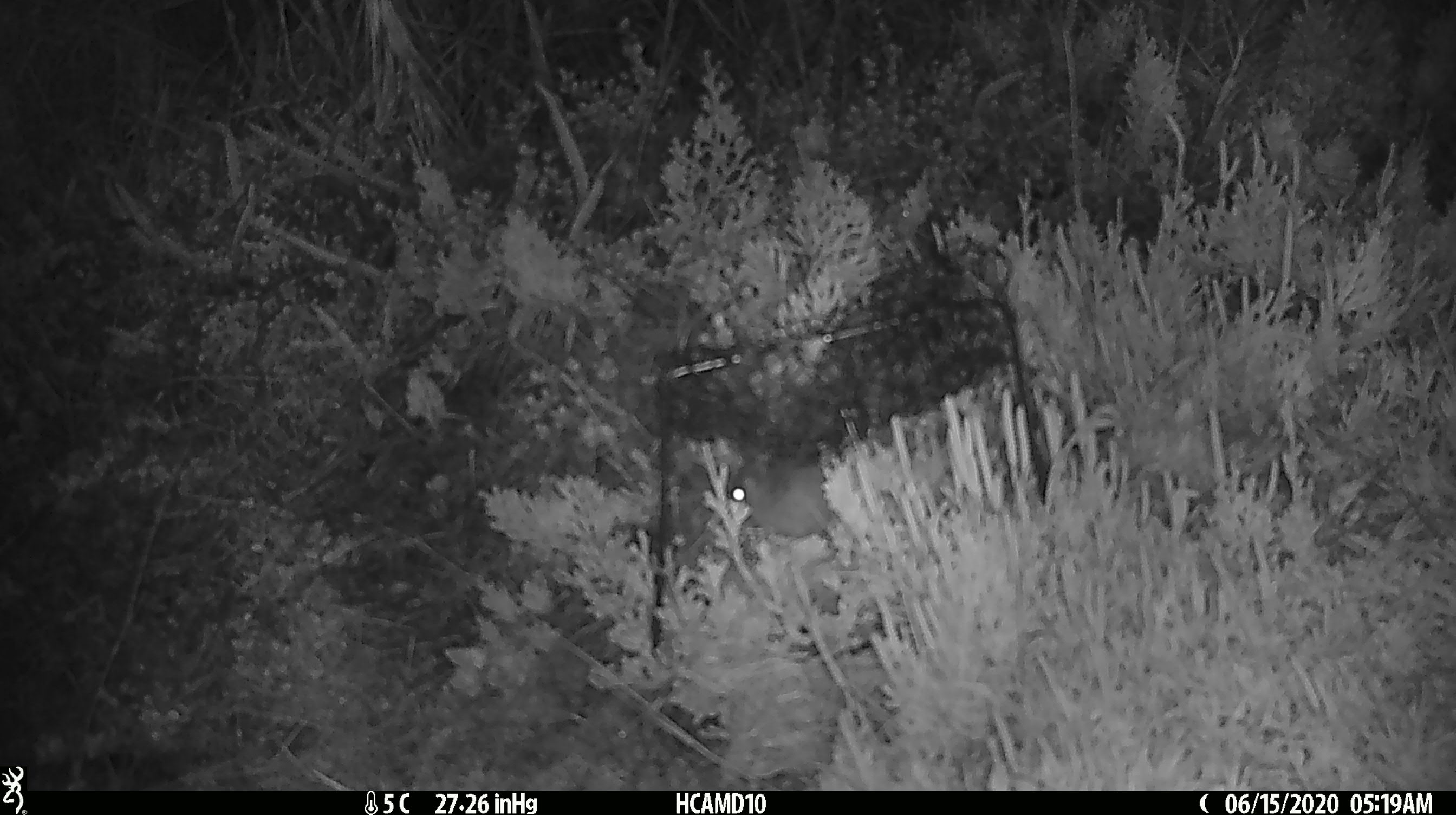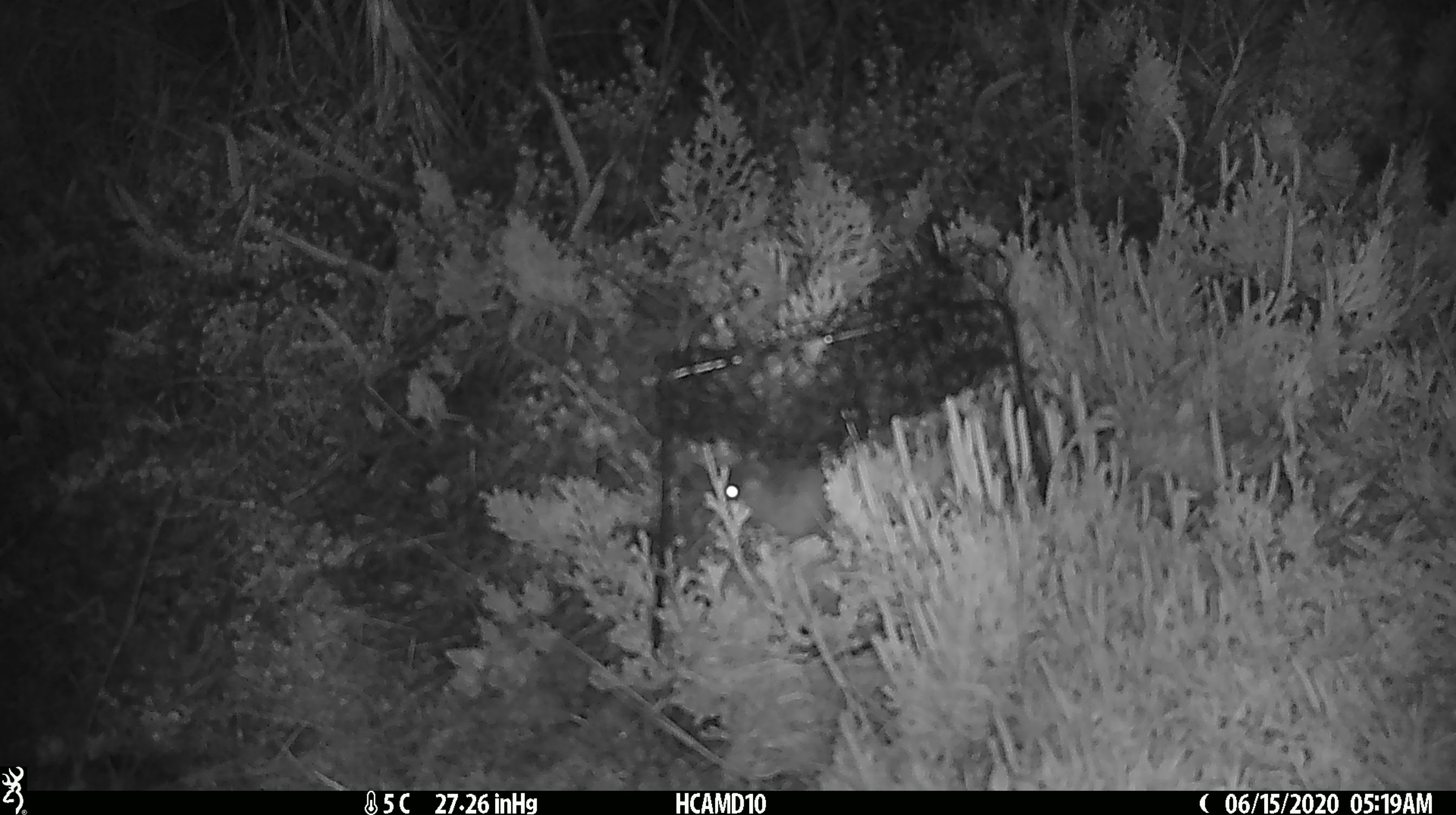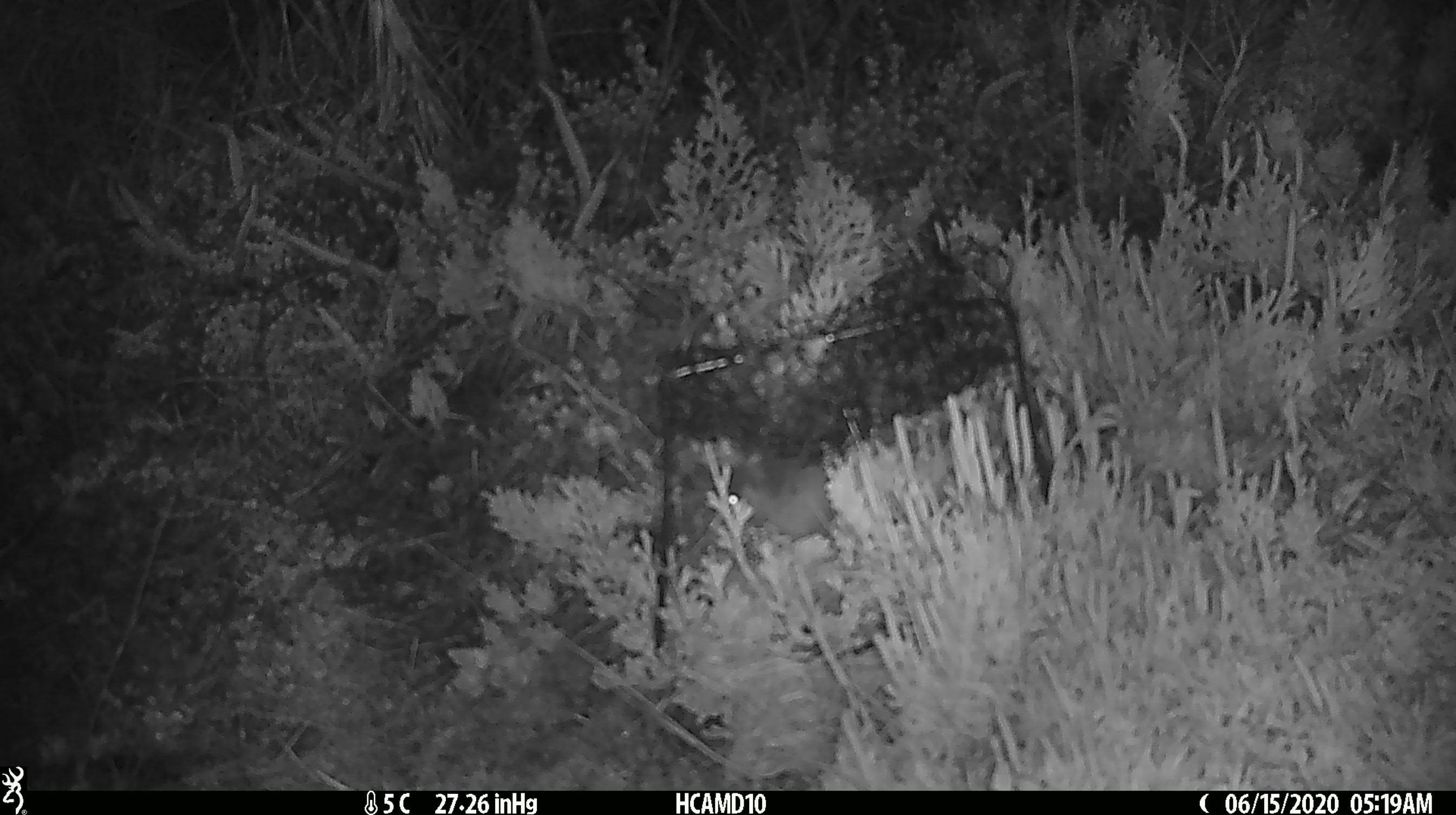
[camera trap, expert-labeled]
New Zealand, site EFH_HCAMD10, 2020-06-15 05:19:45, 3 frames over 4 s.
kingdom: Animalia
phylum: Chordata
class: Mammalia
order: Rodentia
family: Muridae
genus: Mus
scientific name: Mus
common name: mouse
Mouse (Mus).